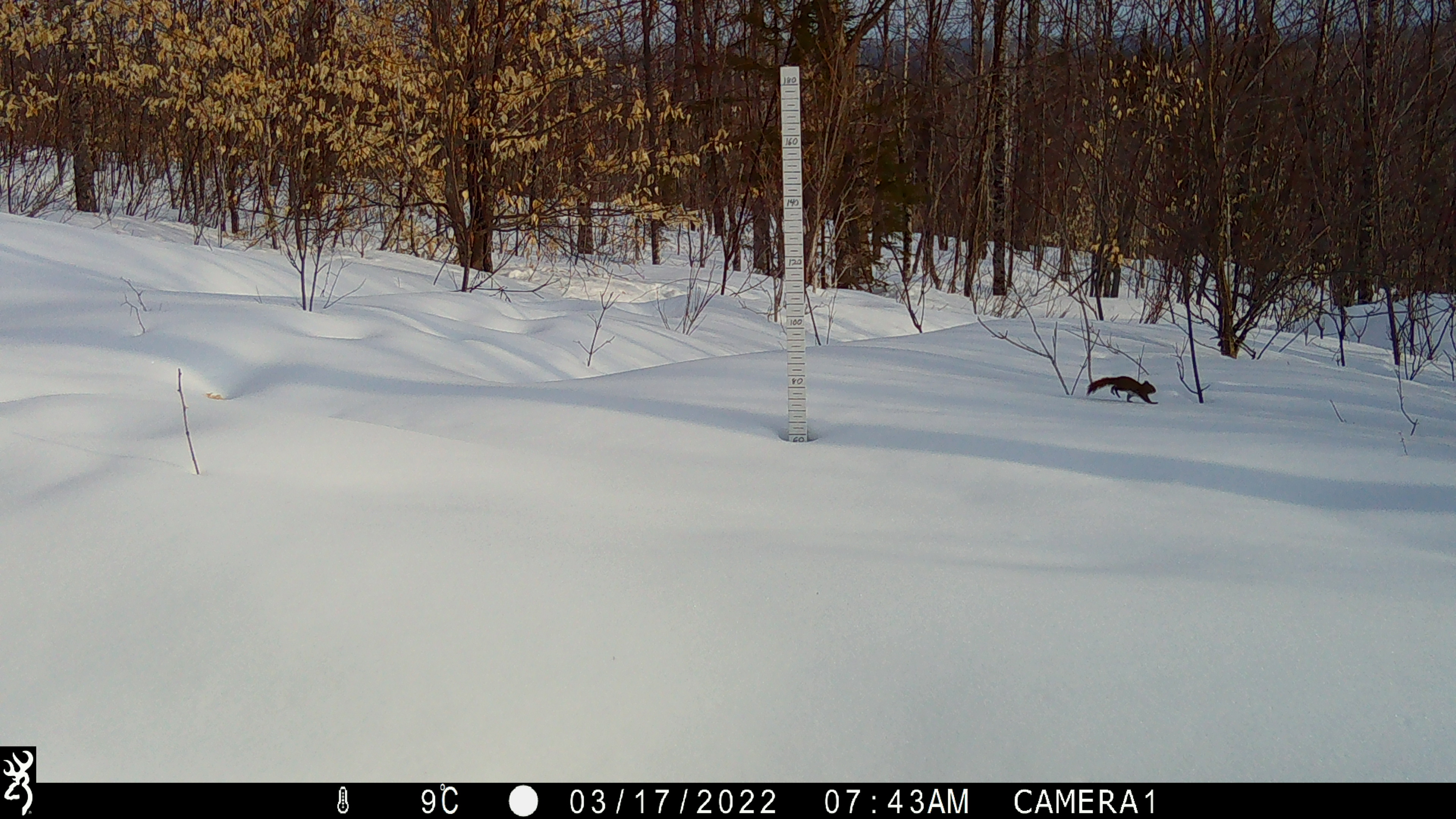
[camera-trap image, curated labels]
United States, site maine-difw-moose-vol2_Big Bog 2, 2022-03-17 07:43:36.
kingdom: Animalia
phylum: Chordata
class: Mammalia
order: Rodentia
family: Sciuridae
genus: Tamiasciurus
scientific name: Tamiasciurus hudsonicus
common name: red squirrel